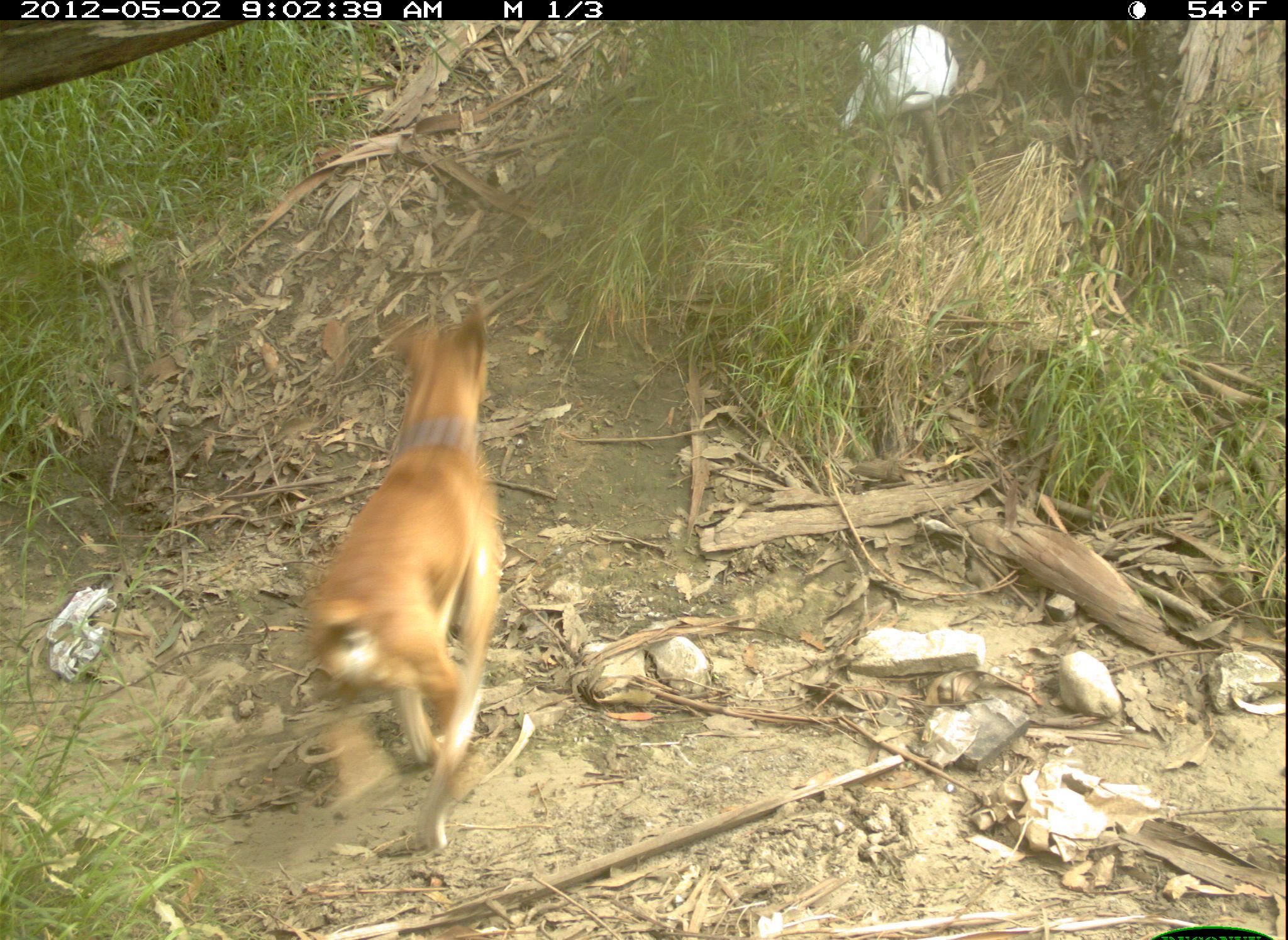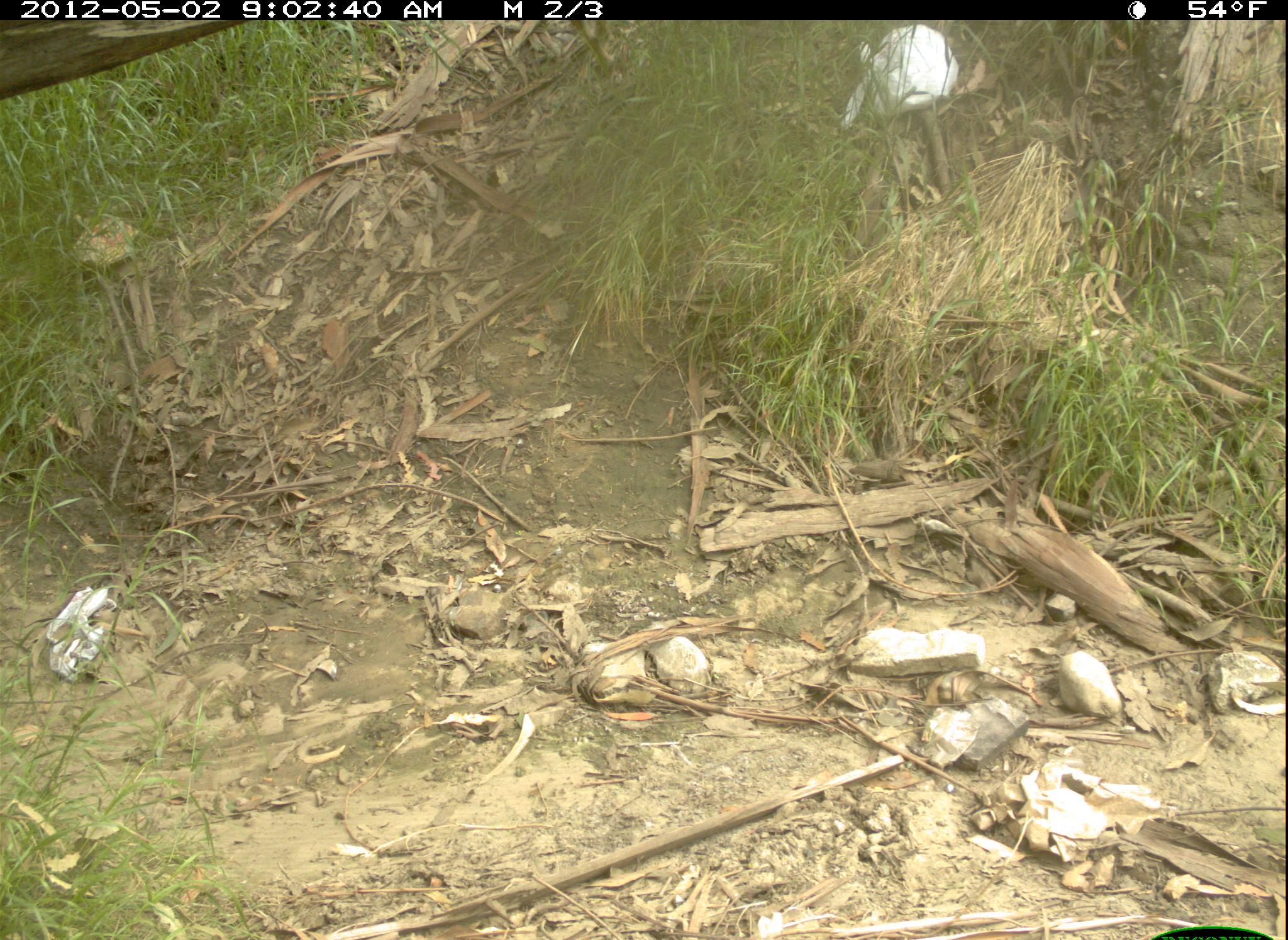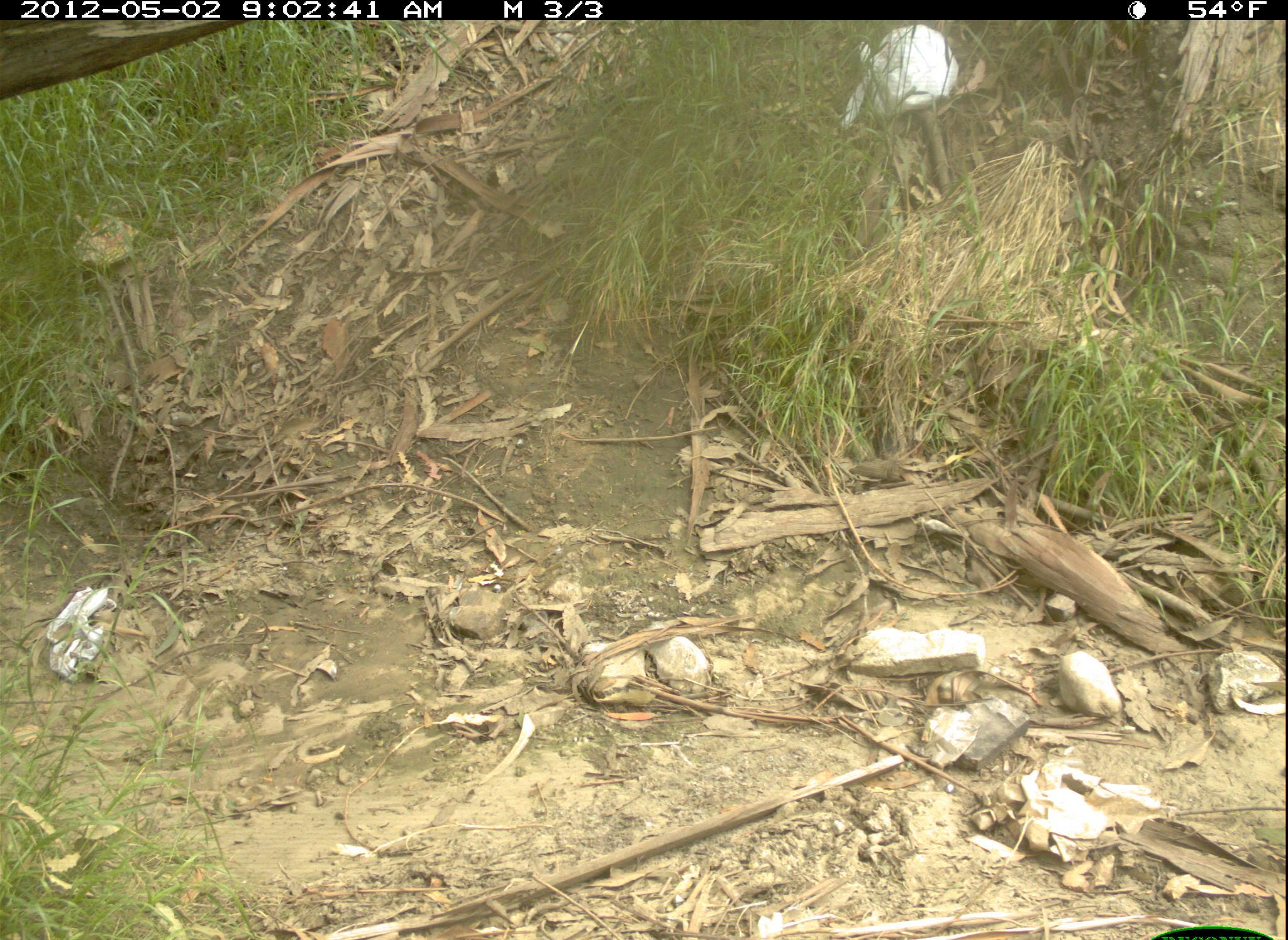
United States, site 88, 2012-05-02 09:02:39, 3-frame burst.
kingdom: Animalia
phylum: Chordata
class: Mammalia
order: Carnivora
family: Canidae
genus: Canis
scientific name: Canis familiaris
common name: domestic dog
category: dog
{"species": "dog (domestic dog) (Canis familiaris)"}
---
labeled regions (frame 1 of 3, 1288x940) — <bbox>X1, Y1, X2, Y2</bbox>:
dog: <bbox>294, 300, 530, 859</bbox>